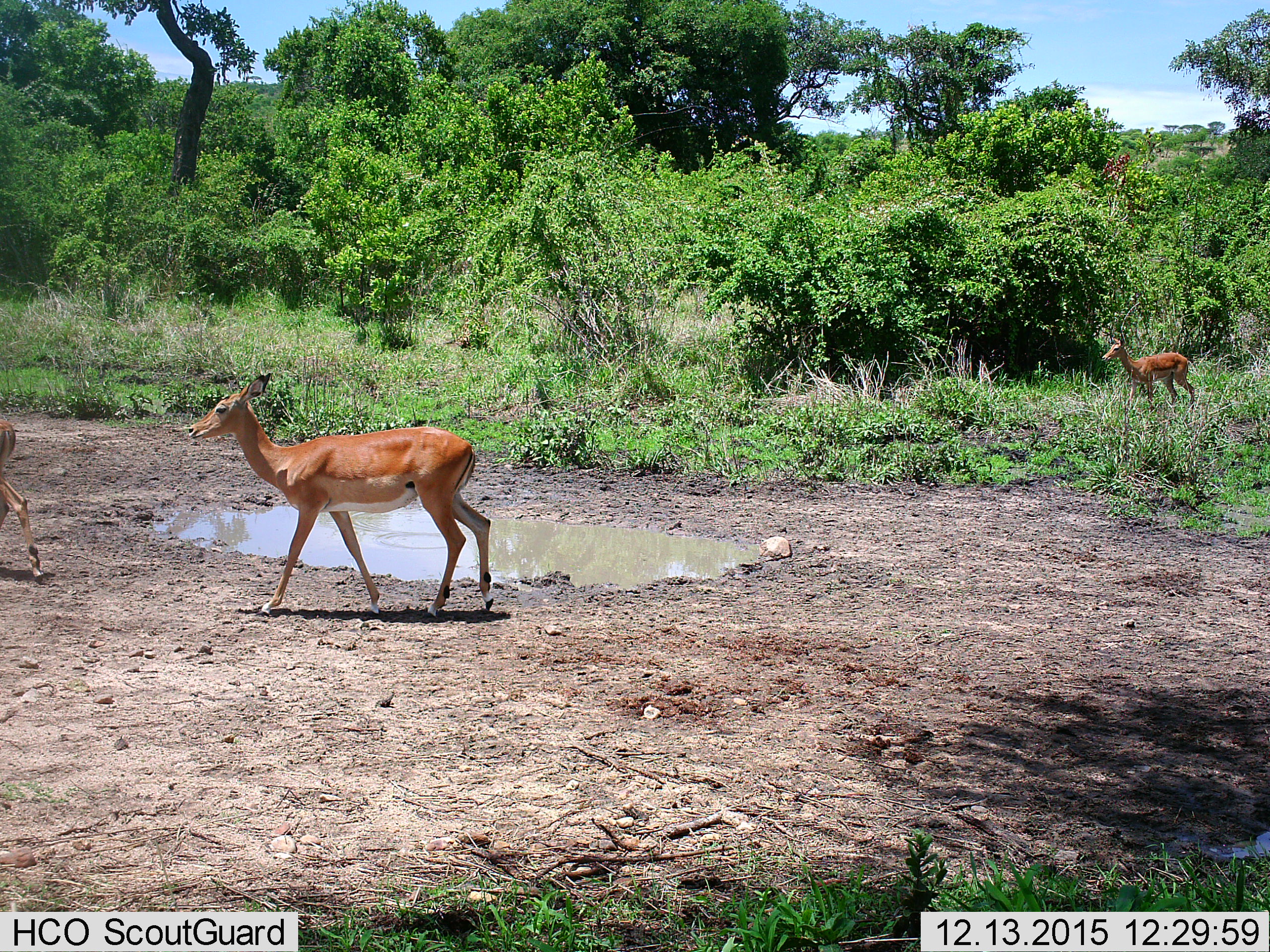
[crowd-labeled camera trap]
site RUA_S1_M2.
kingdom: Animalia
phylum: Chordata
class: Mammalia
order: Artiodactyla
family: Bovidae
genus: Aepyceros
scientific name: Aepyceros melampus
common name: impala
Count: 3.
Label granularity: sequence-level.